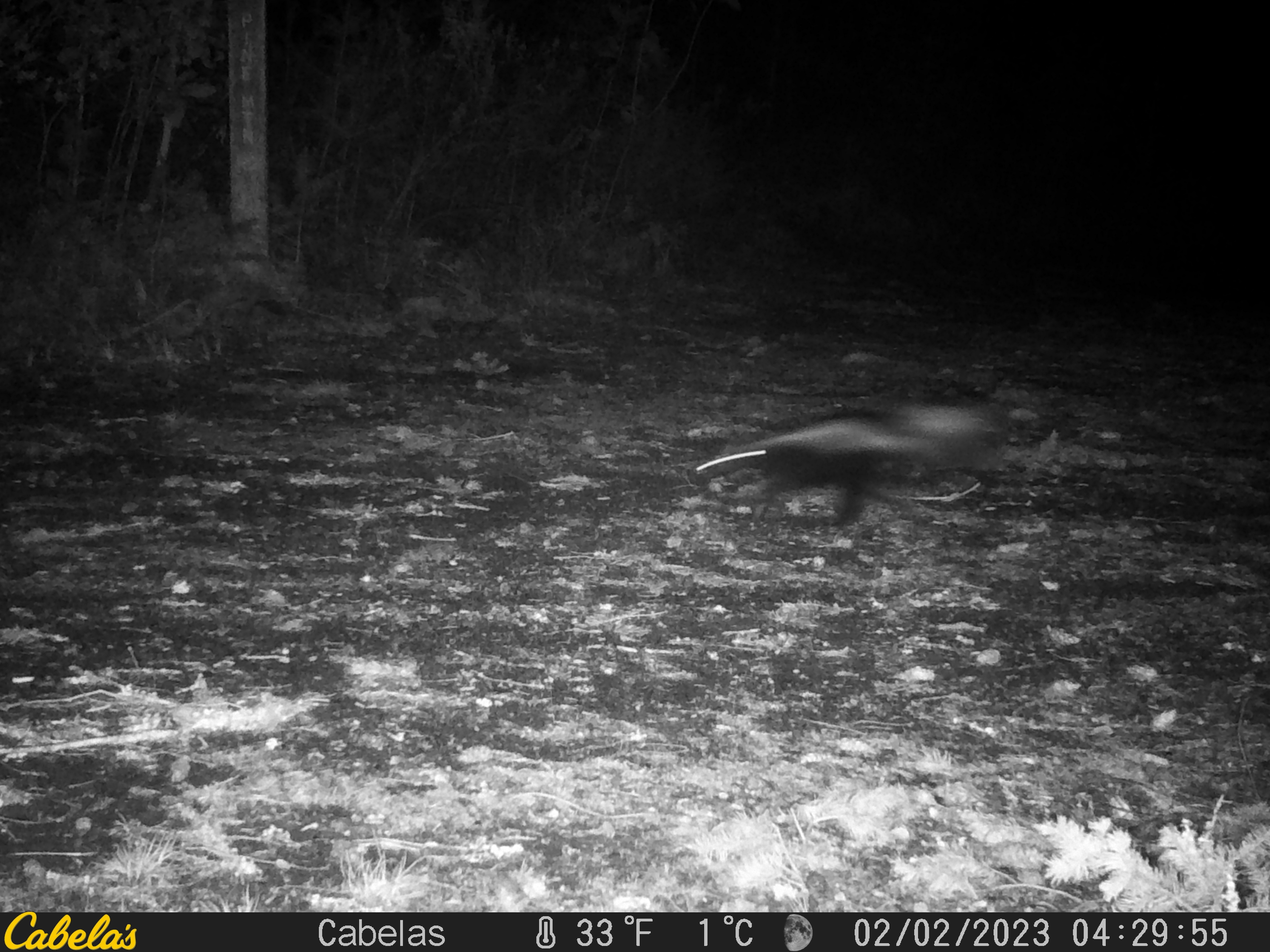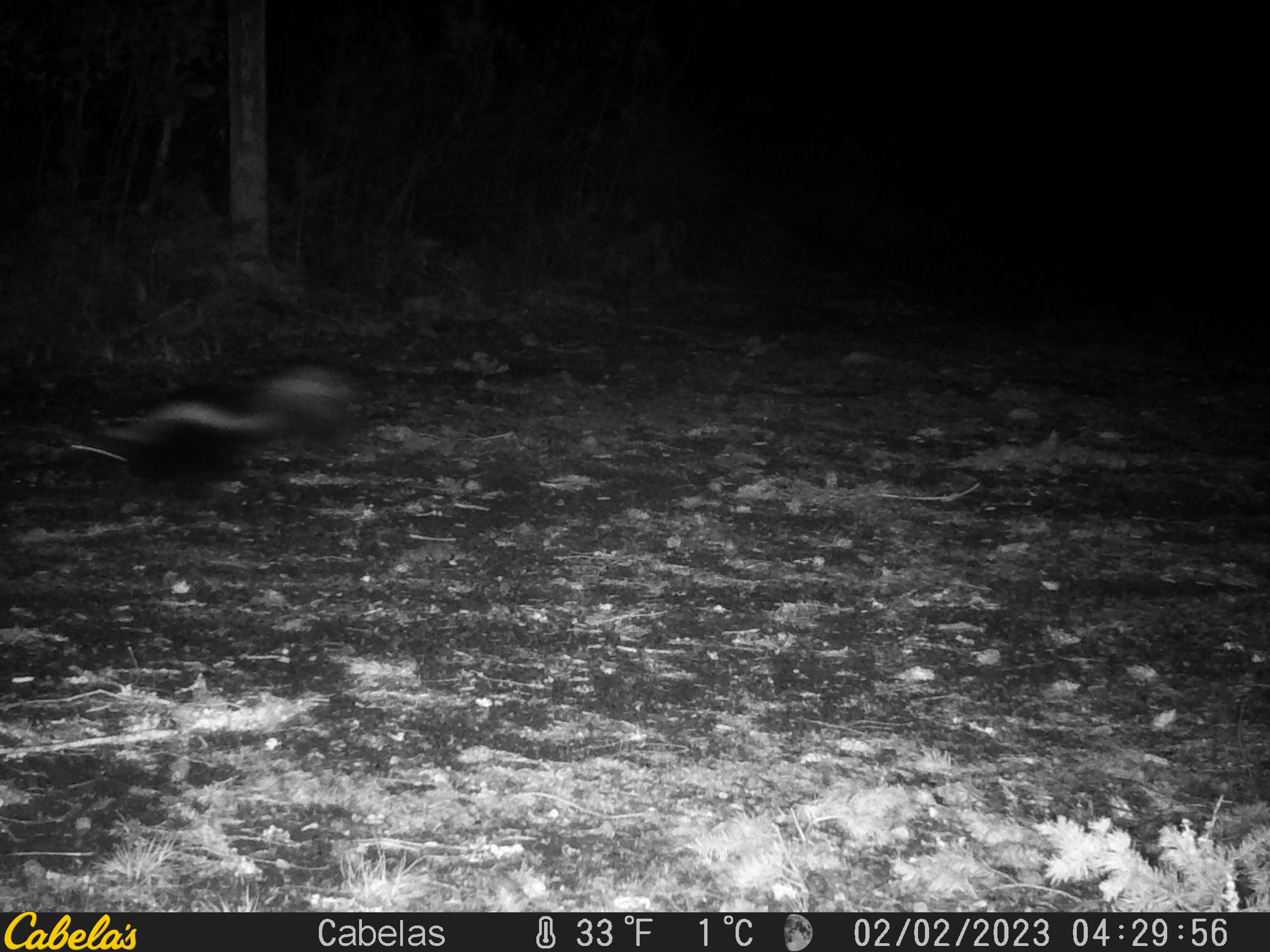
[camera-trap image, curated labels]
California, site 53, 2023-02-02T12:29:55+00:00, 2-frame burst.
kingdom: Animalia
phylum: Chordata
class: Mammalia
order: Carnivora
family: Mephitidae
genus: Mephitis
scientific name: Mephitis mephitis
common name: striped skunk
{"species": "striped skunk (Mephitis mephitis)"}